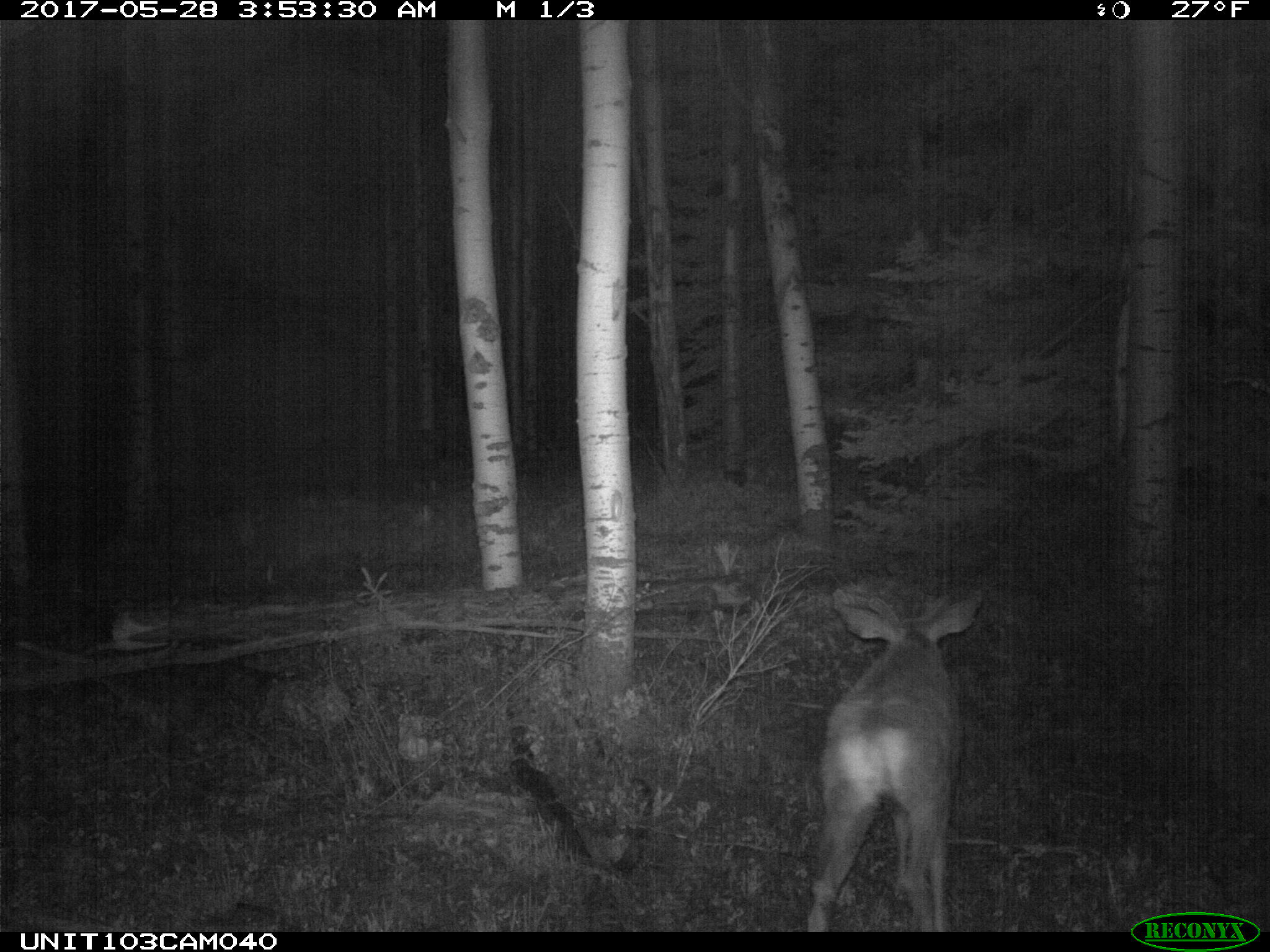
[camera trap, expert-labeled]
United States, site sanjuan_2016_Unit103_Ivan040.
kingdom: Animalia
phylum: Chordata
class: Mammalia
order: Artiodactyla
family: Cervidae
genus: Odocoileus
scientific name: Odocoileus hemionus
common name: mule deer